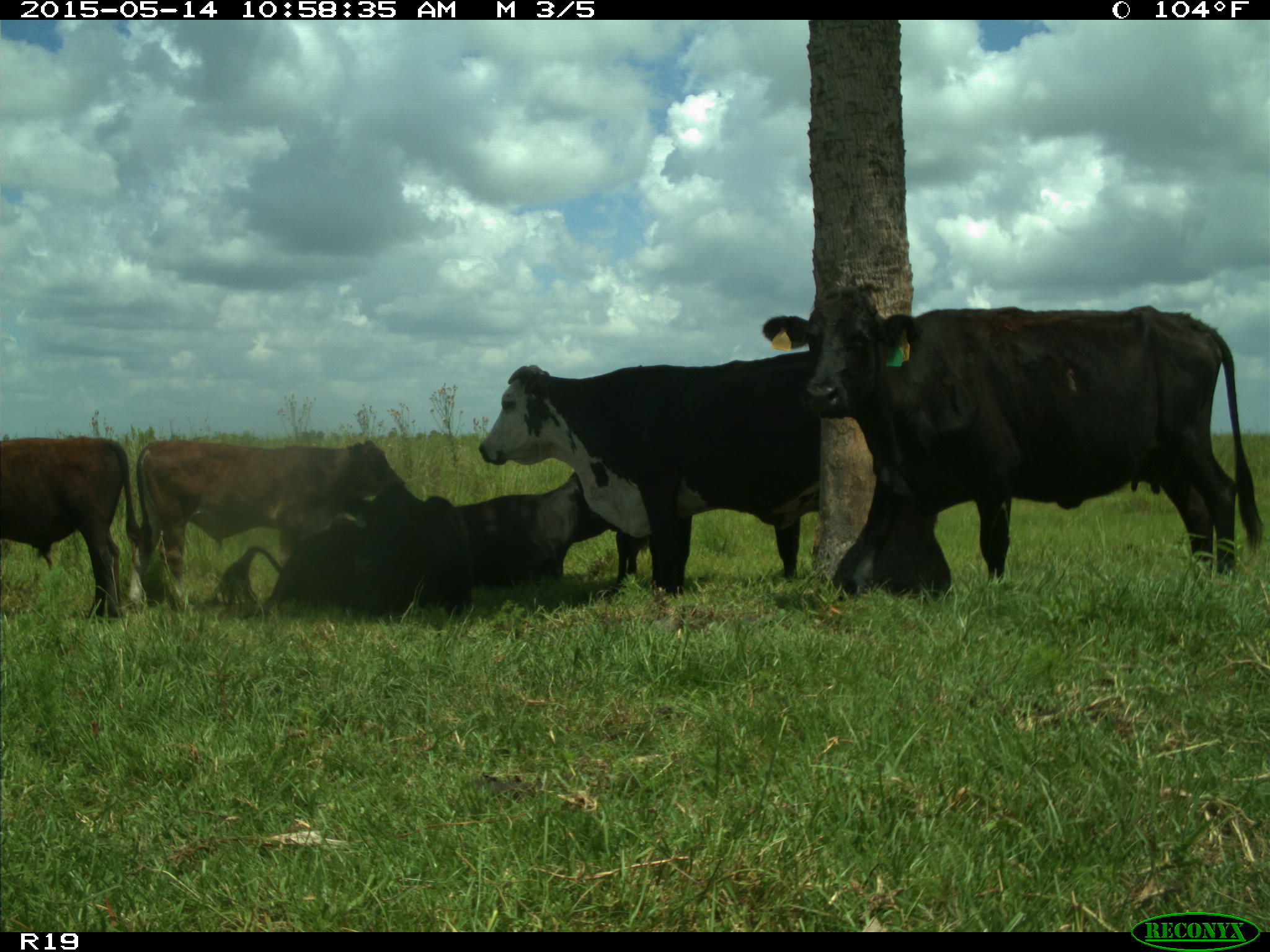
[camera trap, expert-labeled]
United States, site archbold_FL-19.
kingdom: Animalia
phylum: Chordata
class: Mammalia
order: Artiodactyla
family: Bovidae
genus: Bos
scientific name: Bos taurus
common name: domestic cow